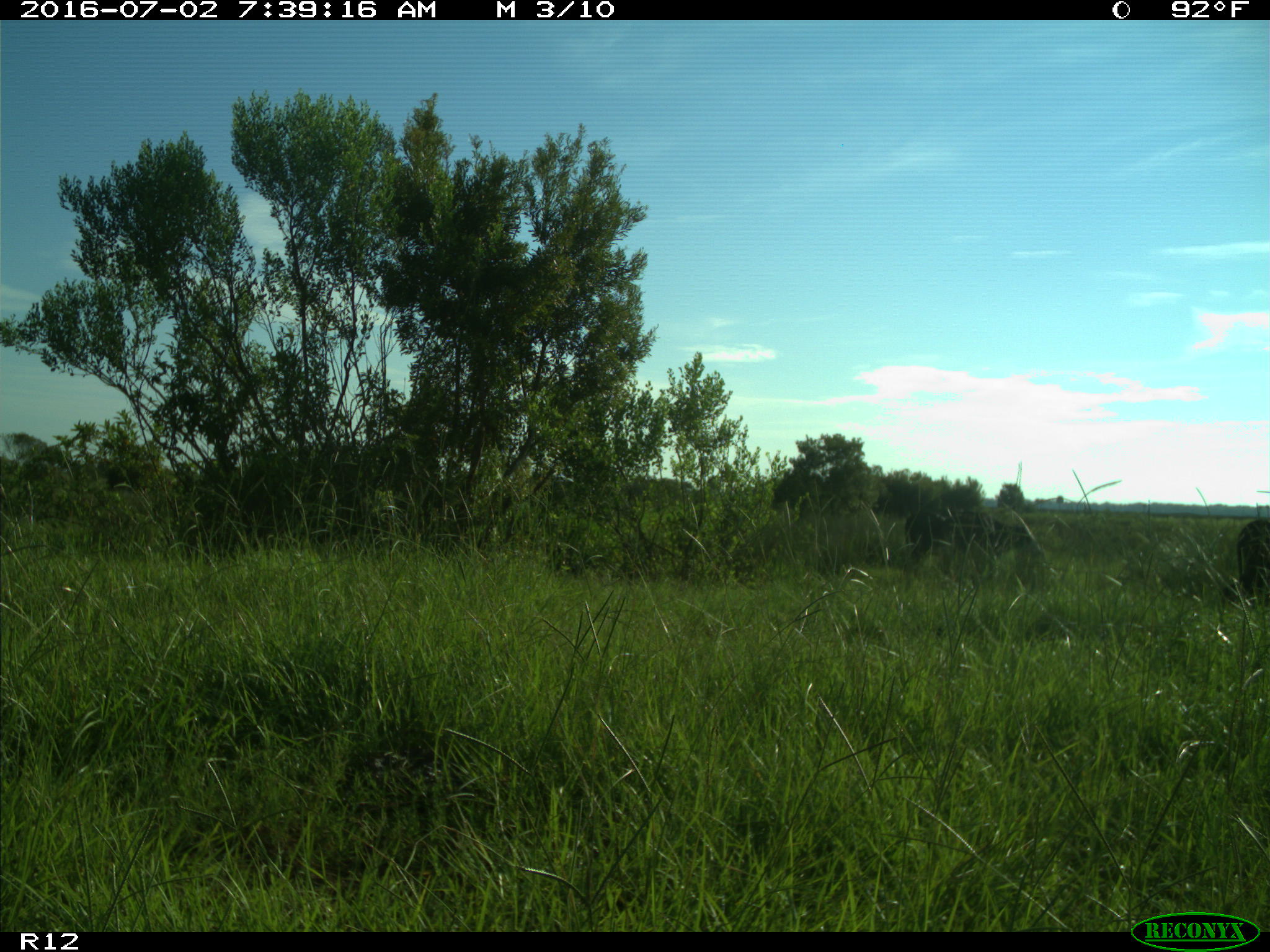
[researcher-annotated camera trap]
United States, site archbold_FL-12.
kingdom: Animalia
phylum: Chordata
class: Mammalia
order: Artiodactyla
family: Bovidae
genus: Bos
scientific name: Bos taurus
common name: domestic cow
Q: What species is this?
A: Bos taurus (domestic cow).